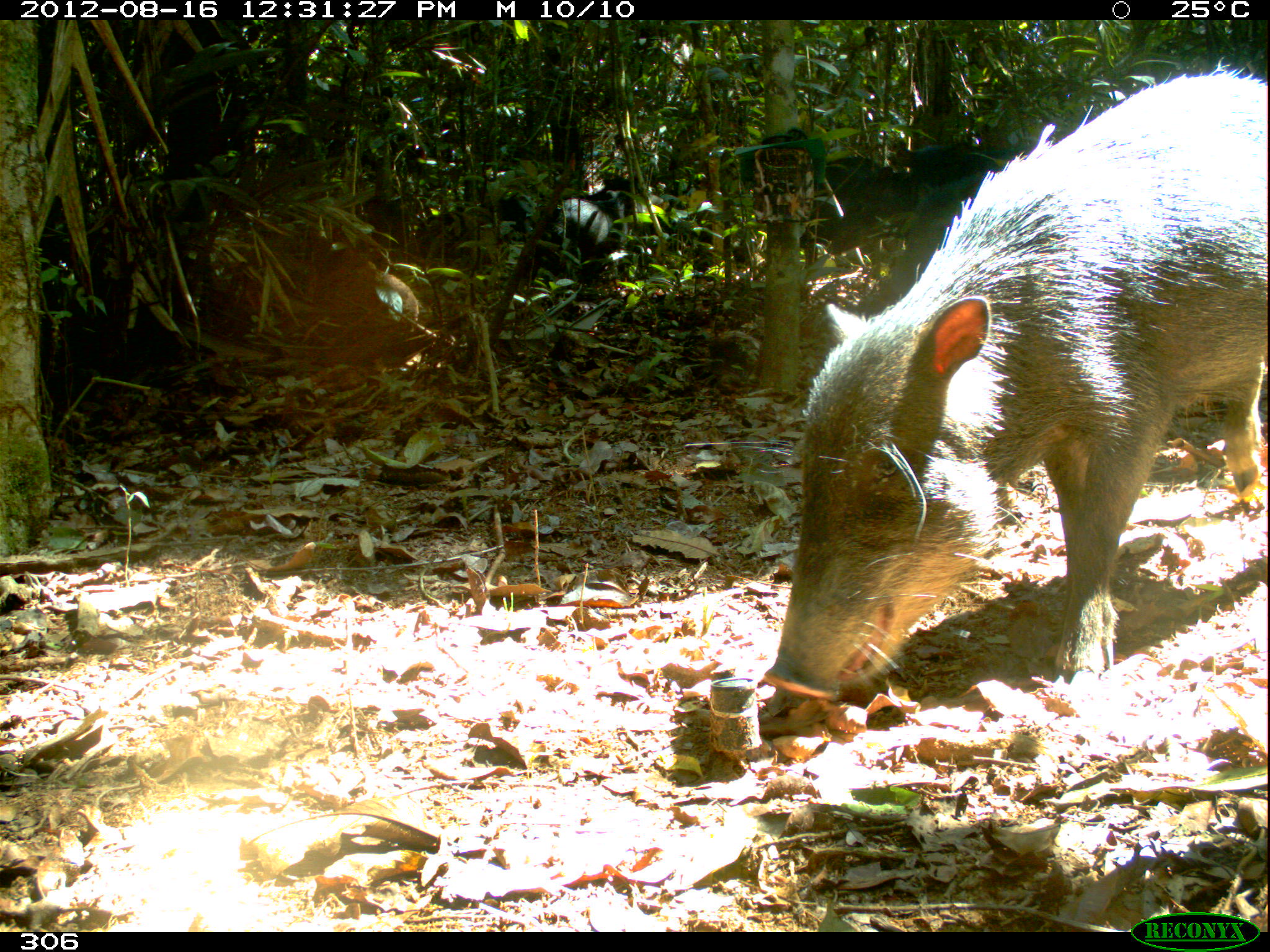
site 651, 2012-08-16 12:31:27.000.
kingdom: Animalia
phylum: Chordata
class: Mammalia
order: Artiodactyla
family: Tayassuidae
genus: Tayassu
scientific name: Tayassu pecari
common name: white-lipped peccary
Tayassu pecari (white-lipped peccary).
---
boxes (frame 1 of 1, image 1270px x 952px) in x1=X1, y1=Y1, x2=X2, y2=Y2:
tayassu pecari: x1=766, y1=68, x2=1268, y2=697; x1=797, y1=122, x2=1032, y2=267; x1=538, y1=176, x2=652, y2=279